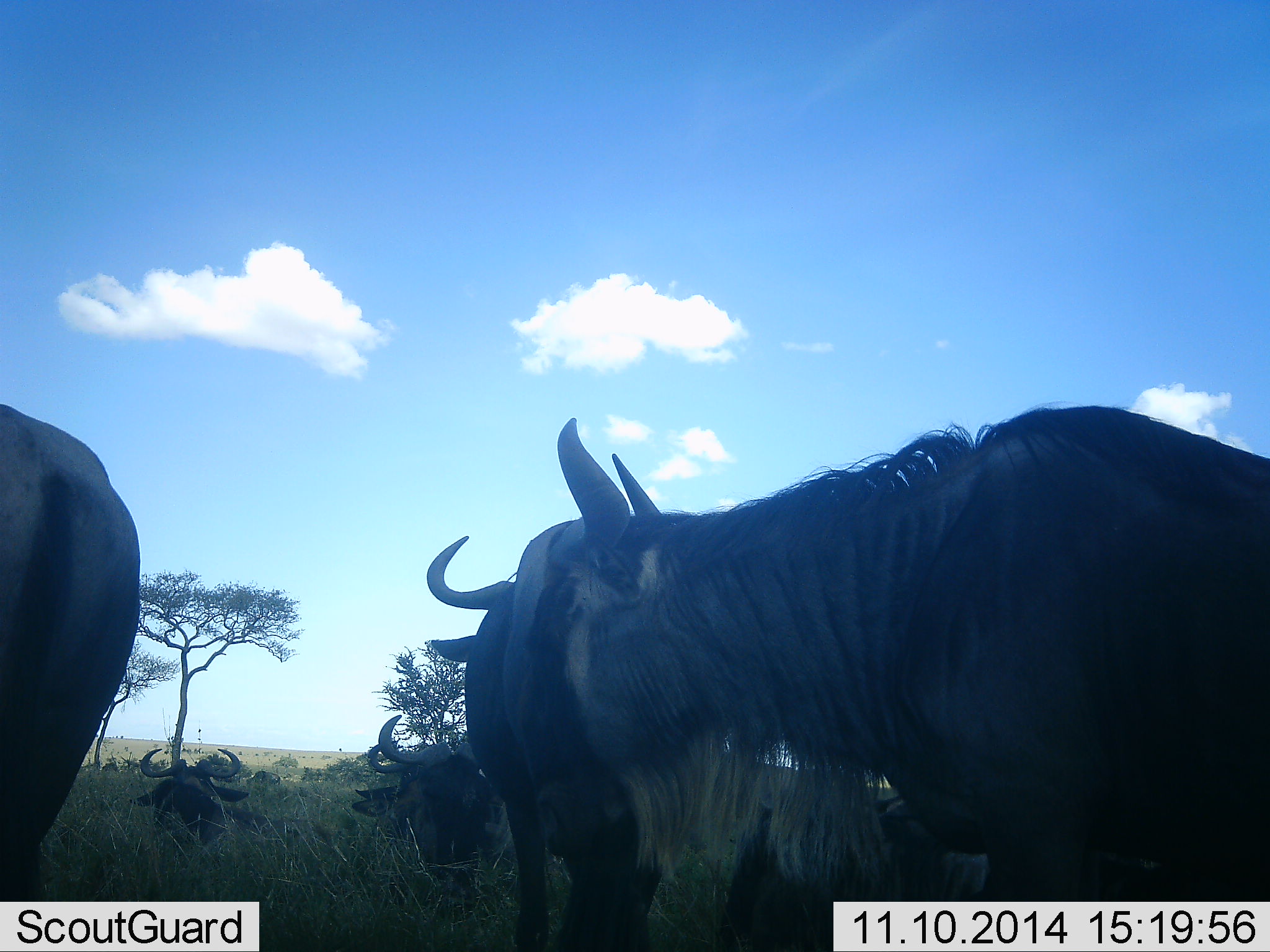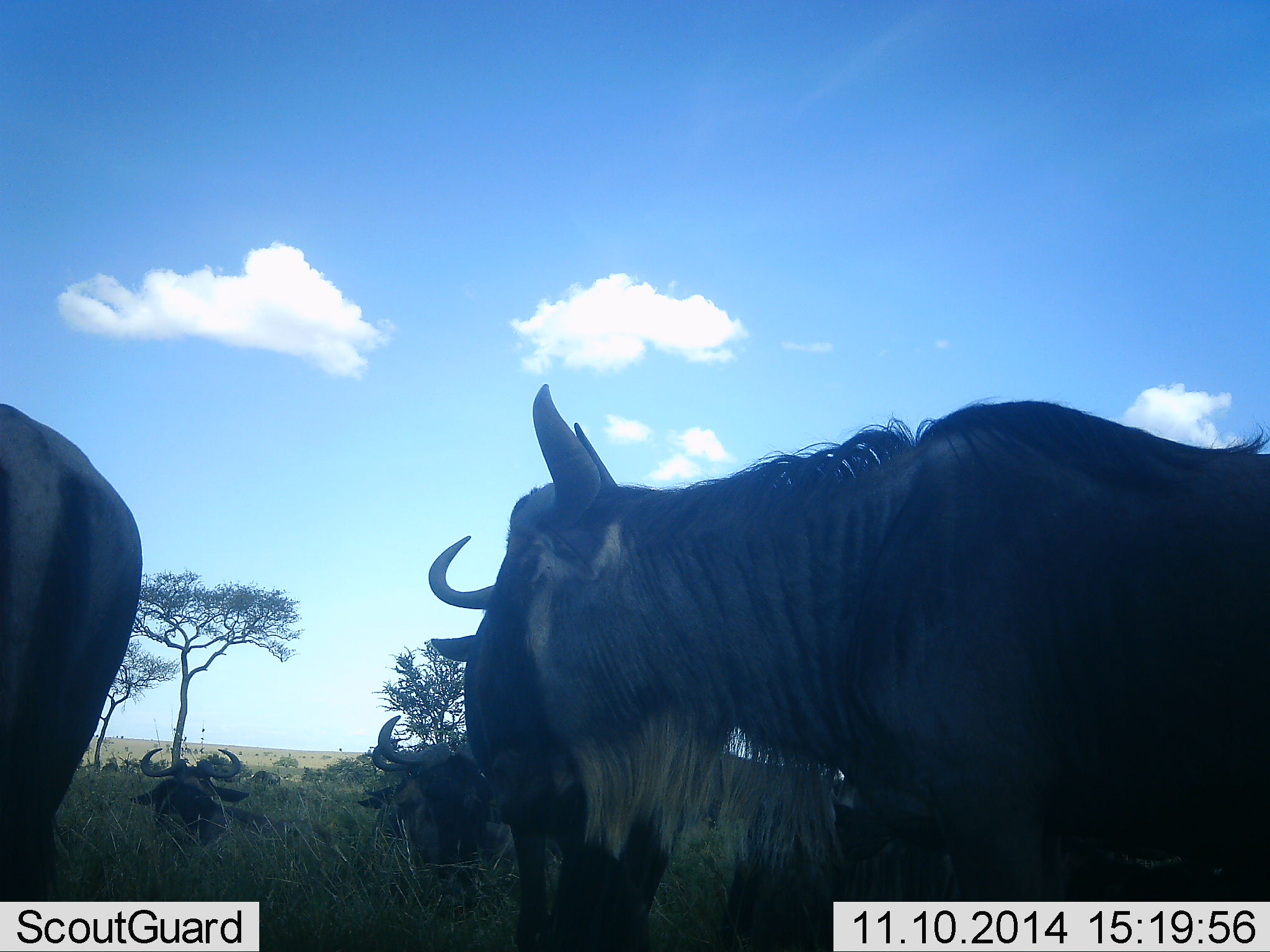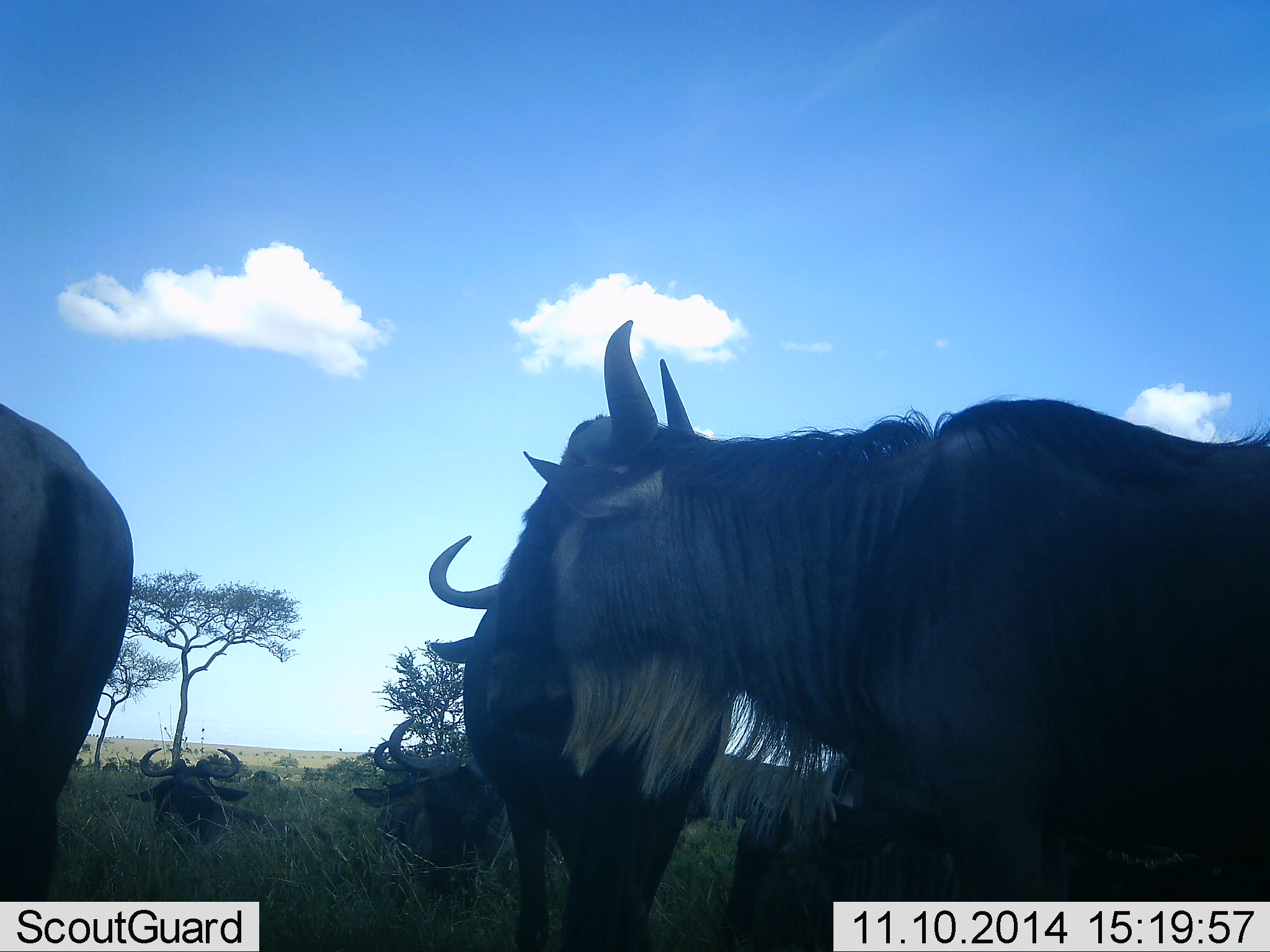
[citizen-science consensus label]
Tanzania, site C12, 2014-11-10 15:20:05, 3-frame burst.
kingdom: Animalia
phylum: Chordata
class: Mammalia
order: Artiodactyla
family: Bovidae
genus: Connochaetes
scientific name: Connochaetes taurinus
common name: blue wildebeest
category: wildebeest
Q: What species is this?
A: Wildebeest (blue wildebeest) (Connochaetes taurinus).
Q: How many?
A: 6.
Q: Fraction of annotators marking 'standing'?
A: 60%.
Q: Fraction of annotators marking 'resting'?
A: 20%.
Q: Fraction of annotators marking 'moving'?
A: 40%.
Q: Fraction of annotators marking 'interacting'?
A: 0%.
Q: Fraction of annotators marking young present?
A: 0%.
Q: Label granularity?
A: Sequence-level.